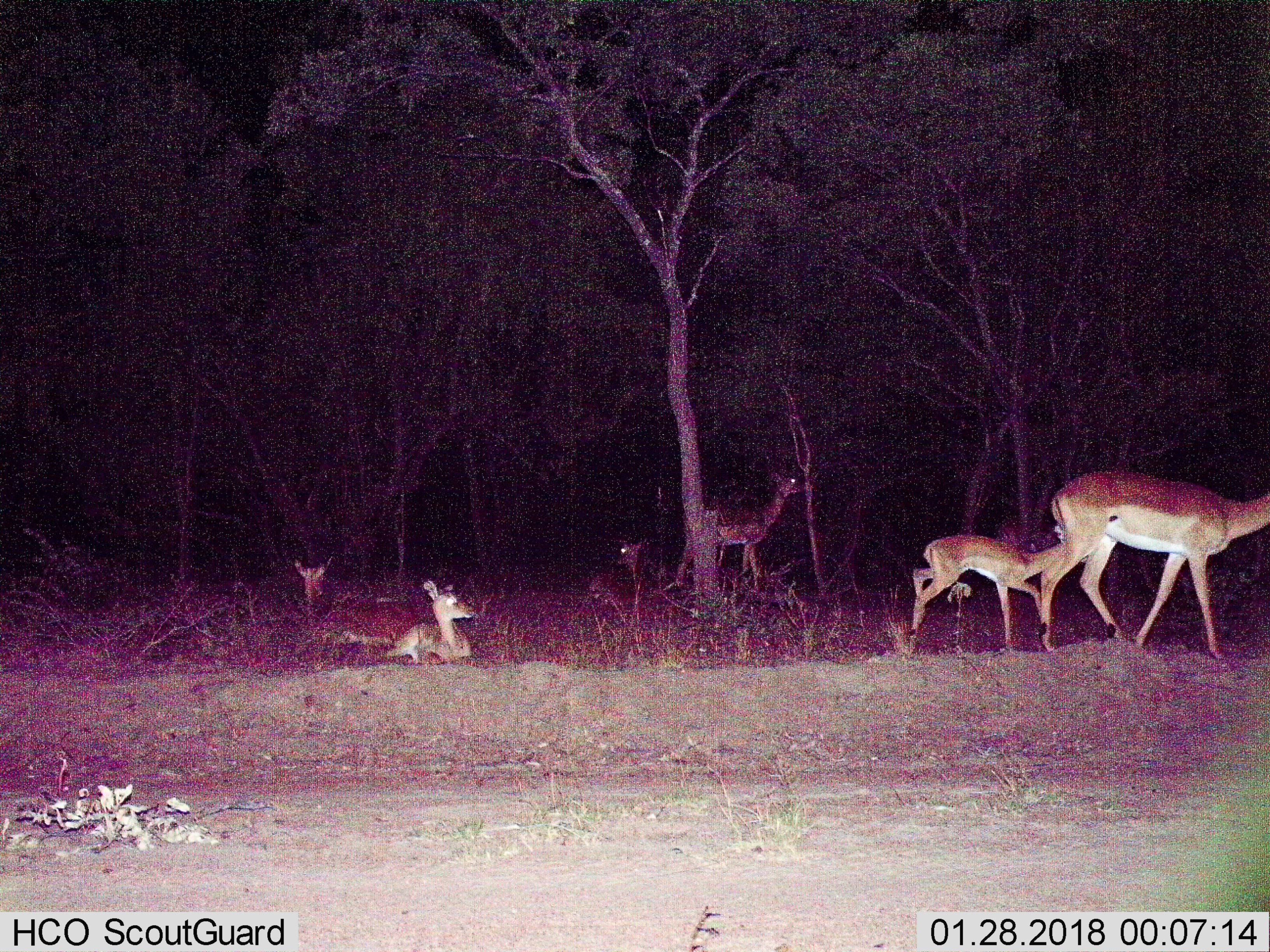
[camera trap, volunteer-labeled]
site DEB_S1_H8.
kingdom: Animalia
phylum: Chordata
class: Mammalia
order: Artiodactyla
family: Bovidae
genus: Aepyceros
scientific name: Aepyceros melampus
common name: impala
Impala (Aepyceros melampus), count 6. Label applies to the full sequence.